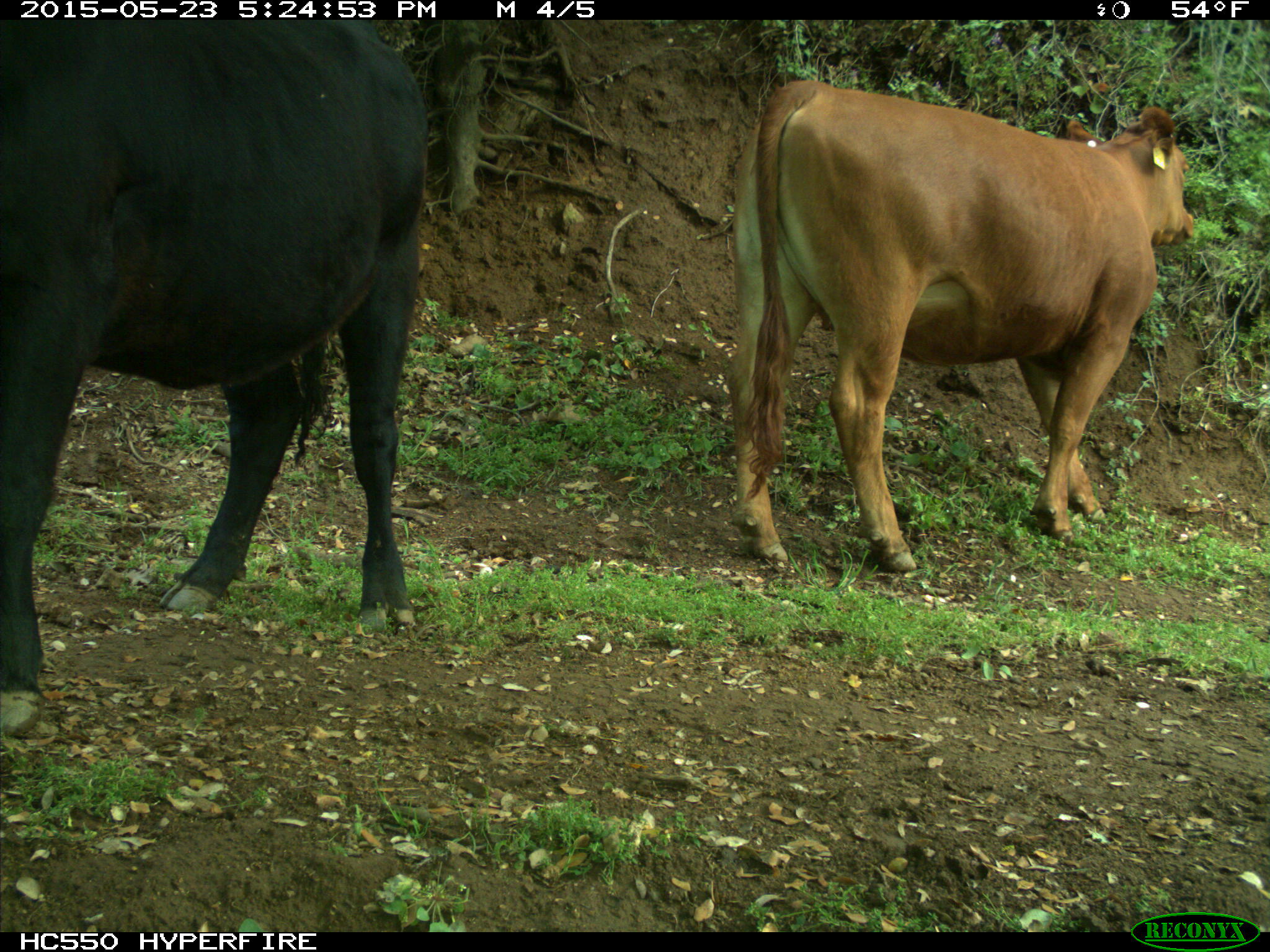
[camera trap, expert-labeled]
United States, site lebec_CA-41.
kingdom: Animalia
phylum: Chordata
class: Mammalia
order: Artiodactyla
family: Bovidae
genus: Bos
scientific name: Bos taurus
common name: domestic cow